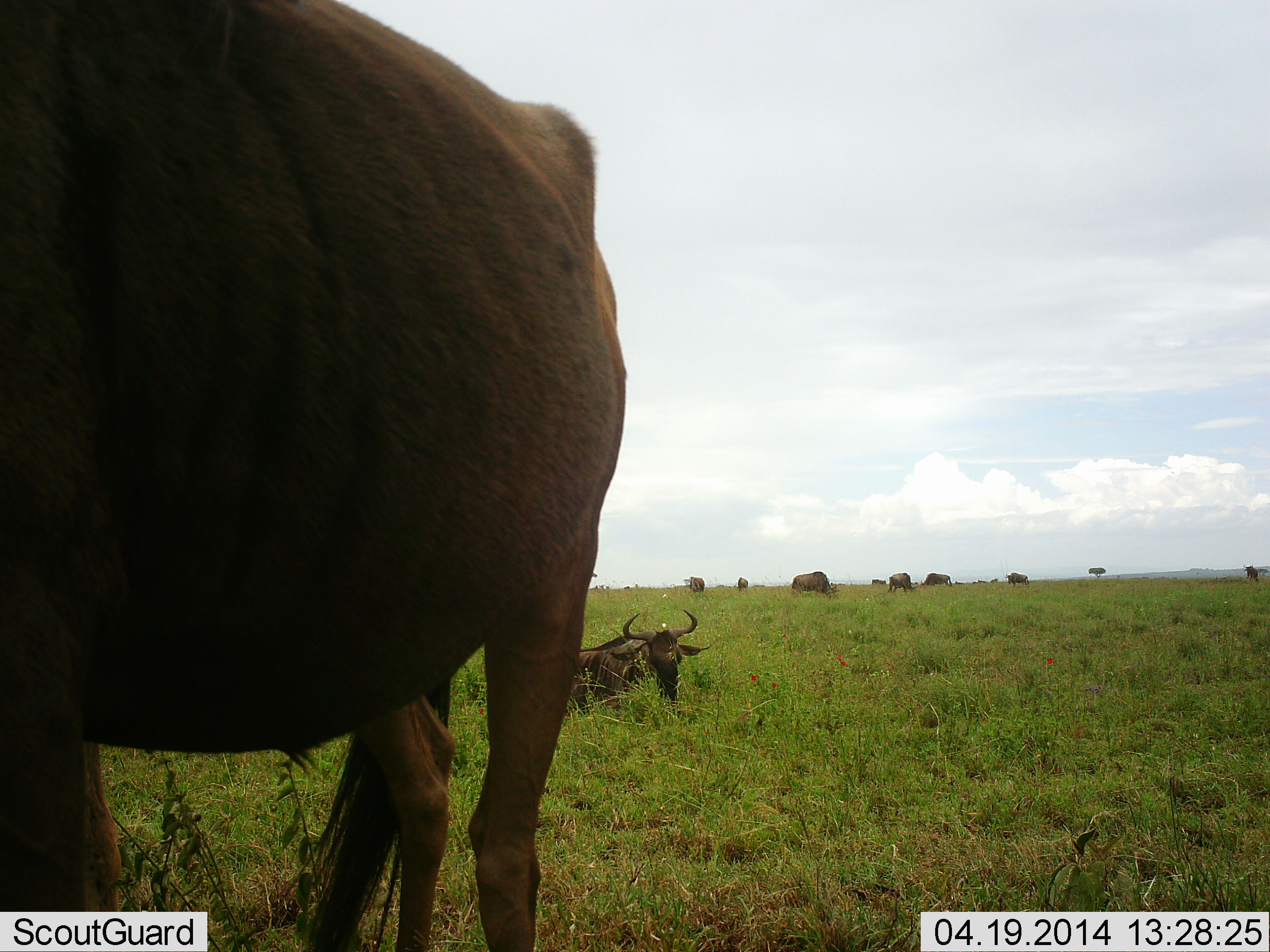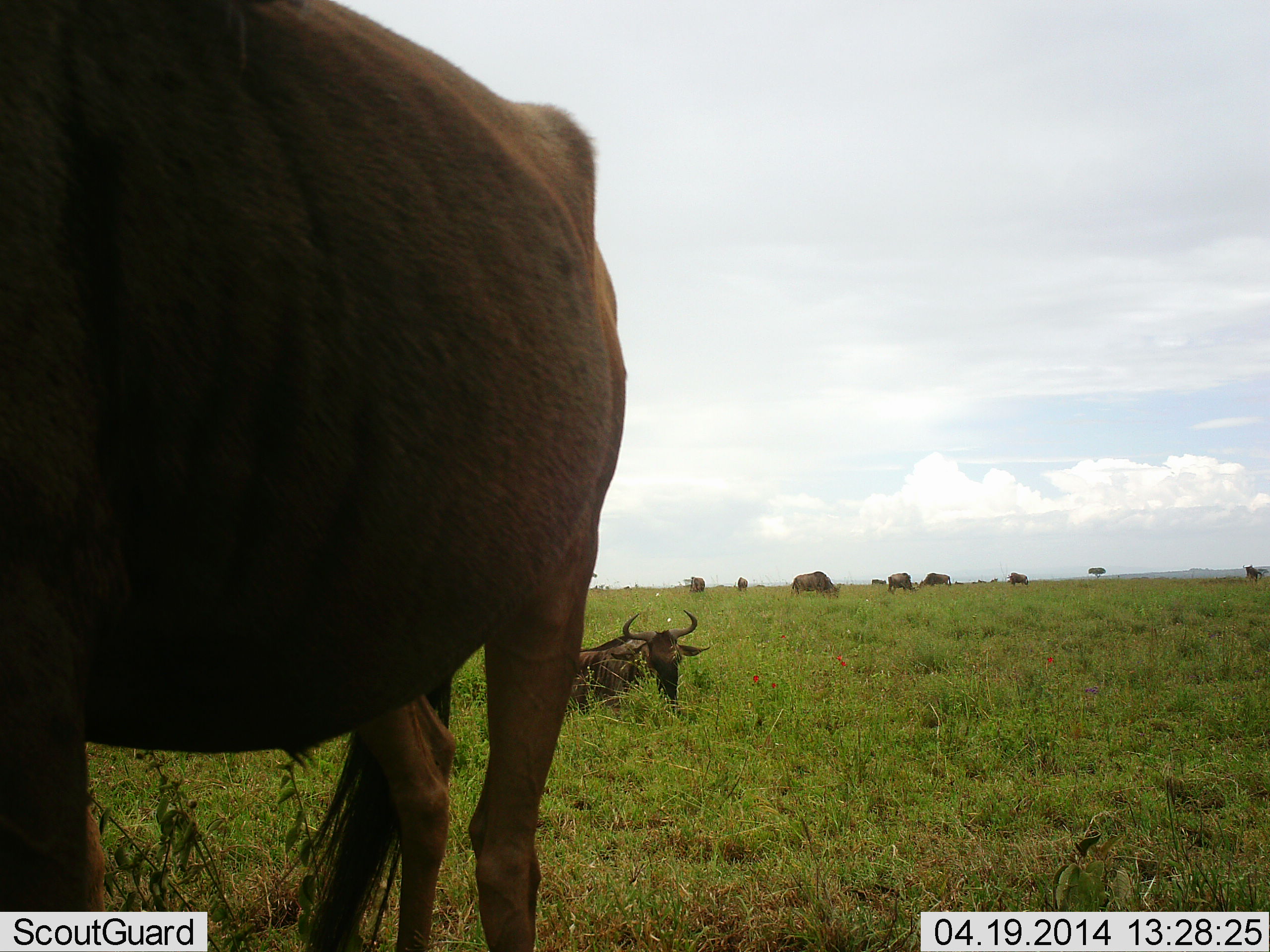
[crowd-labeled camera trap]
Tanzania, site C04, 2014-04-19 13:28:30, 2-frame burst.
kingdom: Animalia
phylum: Chordata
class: Mammalia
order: Artiodactyla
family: Bovidae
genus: Connochaetes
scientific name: Connochaetes taurinus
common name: blue wildebeest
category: wildebeest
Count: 10.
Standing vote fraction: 90%.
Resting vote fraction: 100%.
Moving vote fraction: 10%.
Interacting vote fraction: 0%.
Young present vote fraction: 0%.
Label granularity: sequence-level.